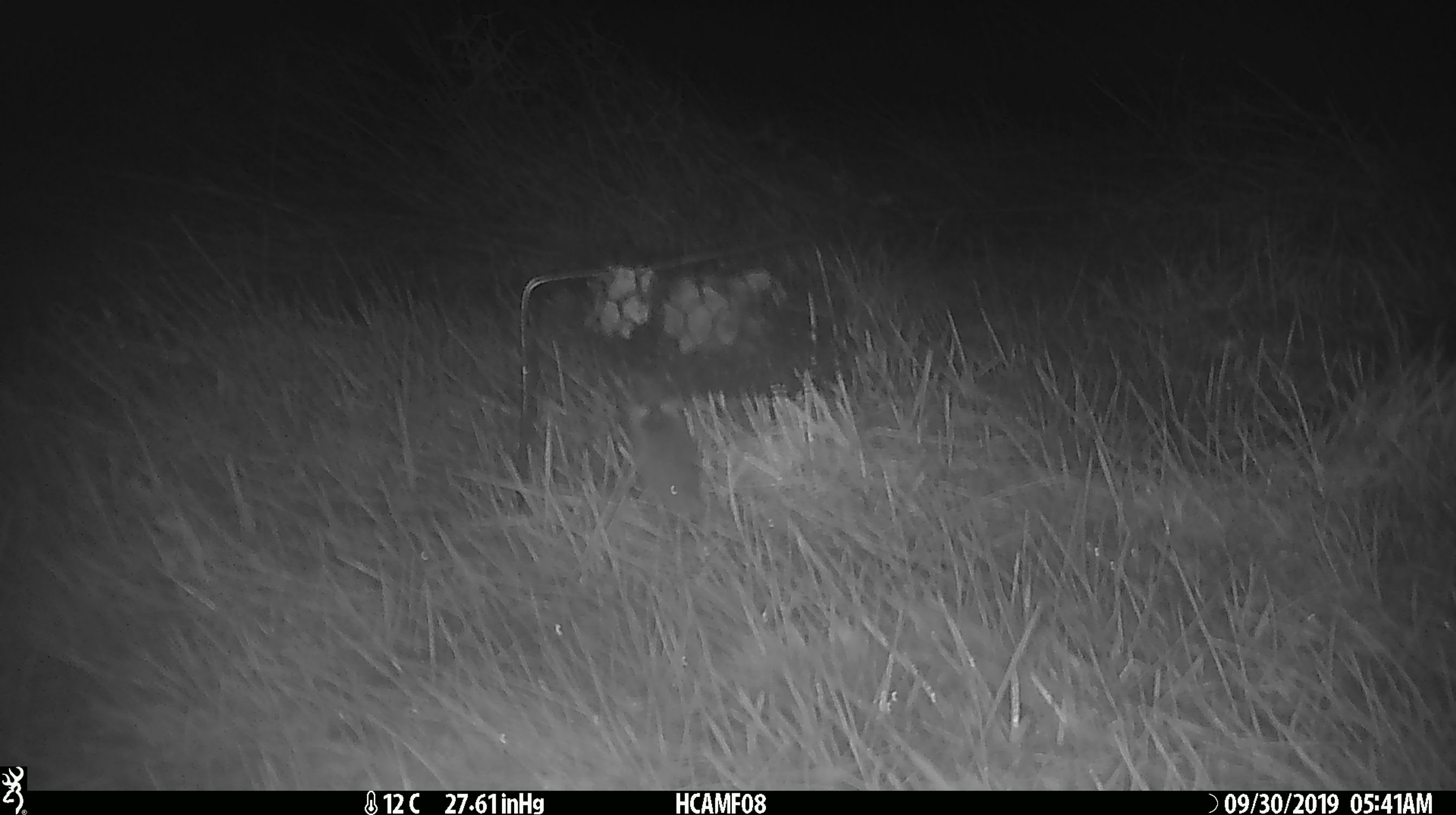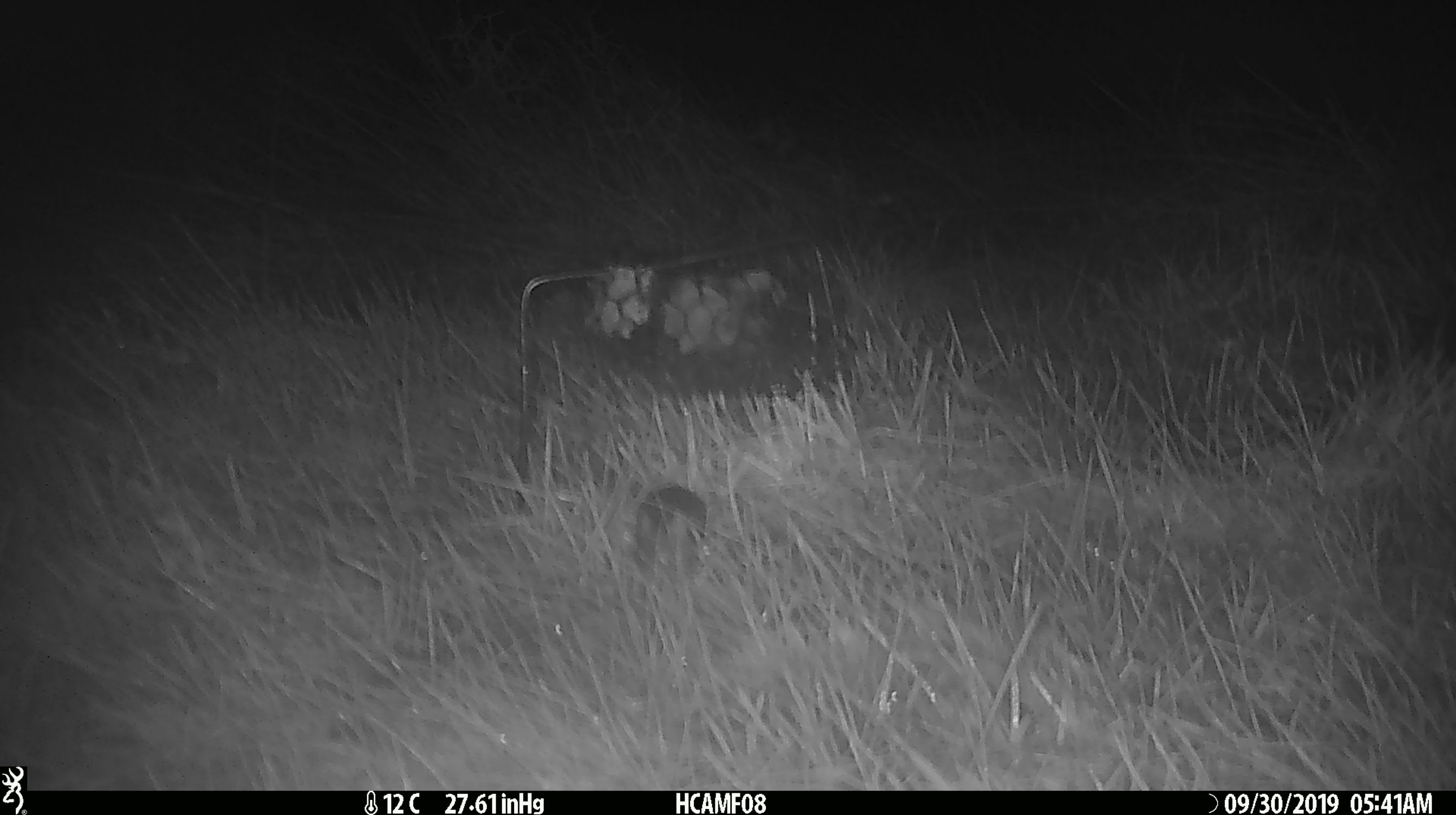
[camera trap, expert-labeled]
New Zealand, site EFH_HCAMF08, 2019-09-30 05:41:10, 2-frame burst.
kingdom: Animalia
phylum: Chordata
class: Mammalia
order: Rodentia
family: Muridae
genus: Mus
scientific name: Mus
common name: mouse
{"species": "mouse (Mus)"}